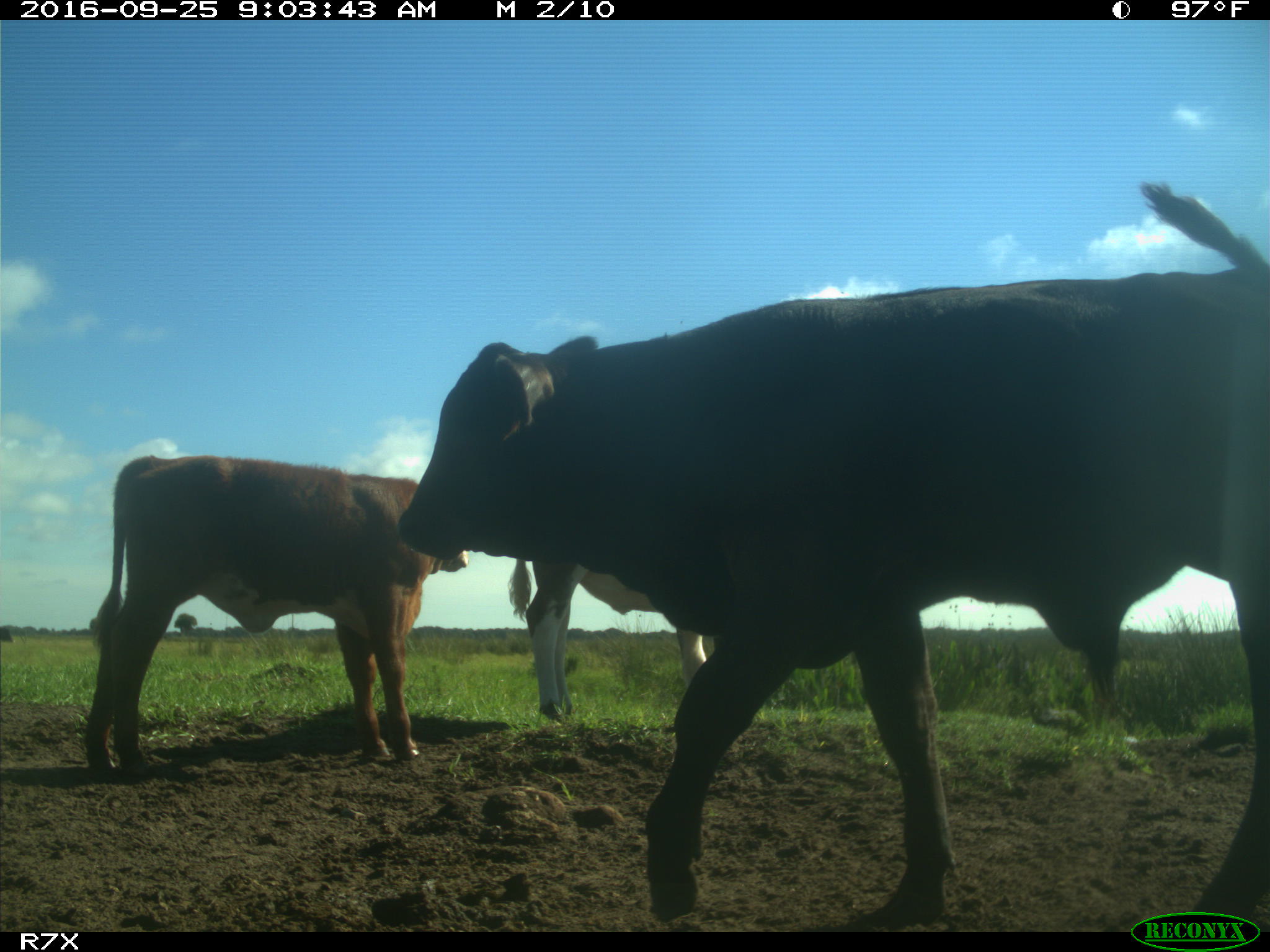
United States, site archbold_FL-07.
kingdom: Animalia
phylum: Chordata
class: Mammalia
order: Artiodactyla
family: Bovidae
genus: Bos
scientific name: Bos taurus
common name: domestic cow